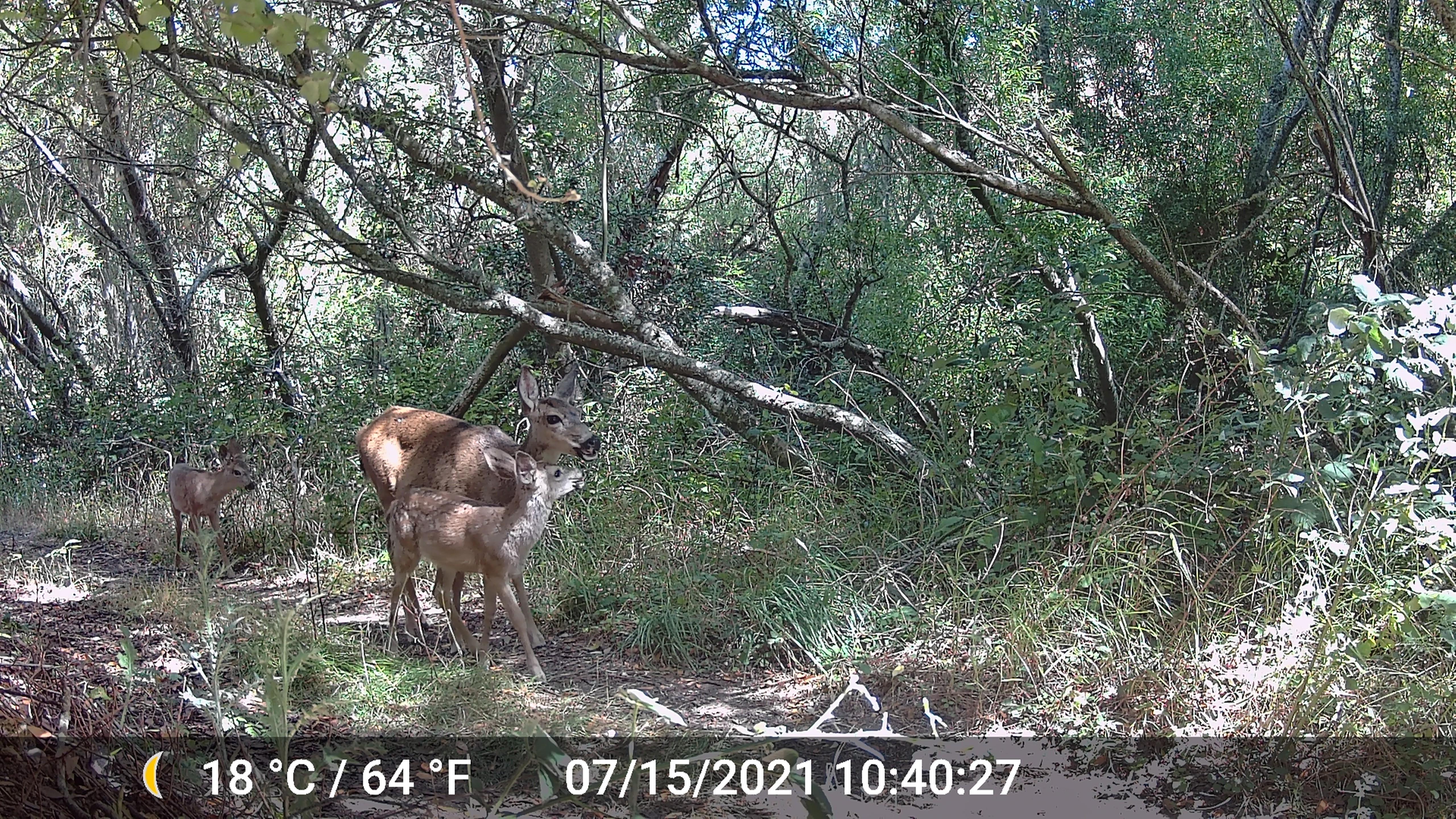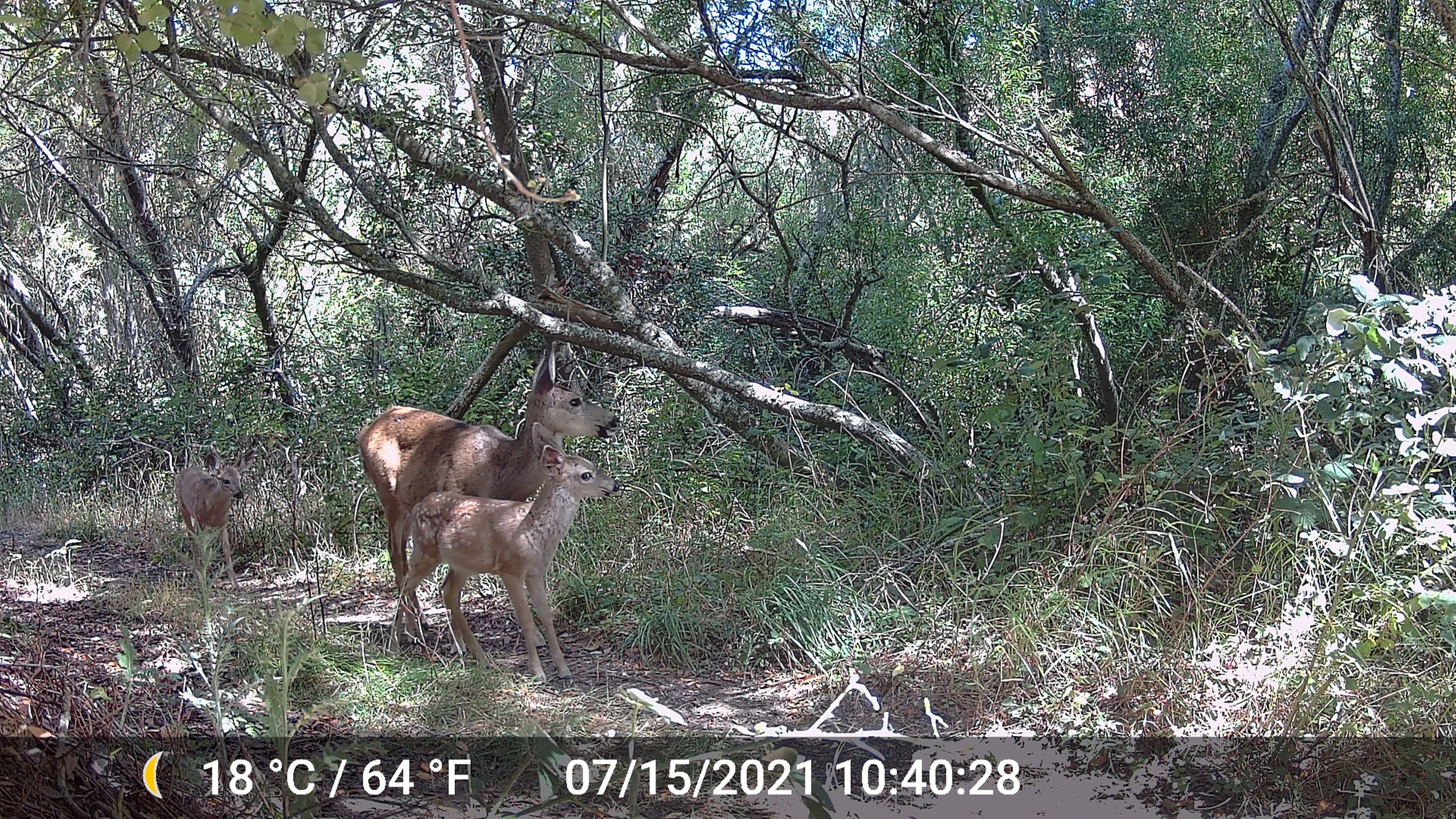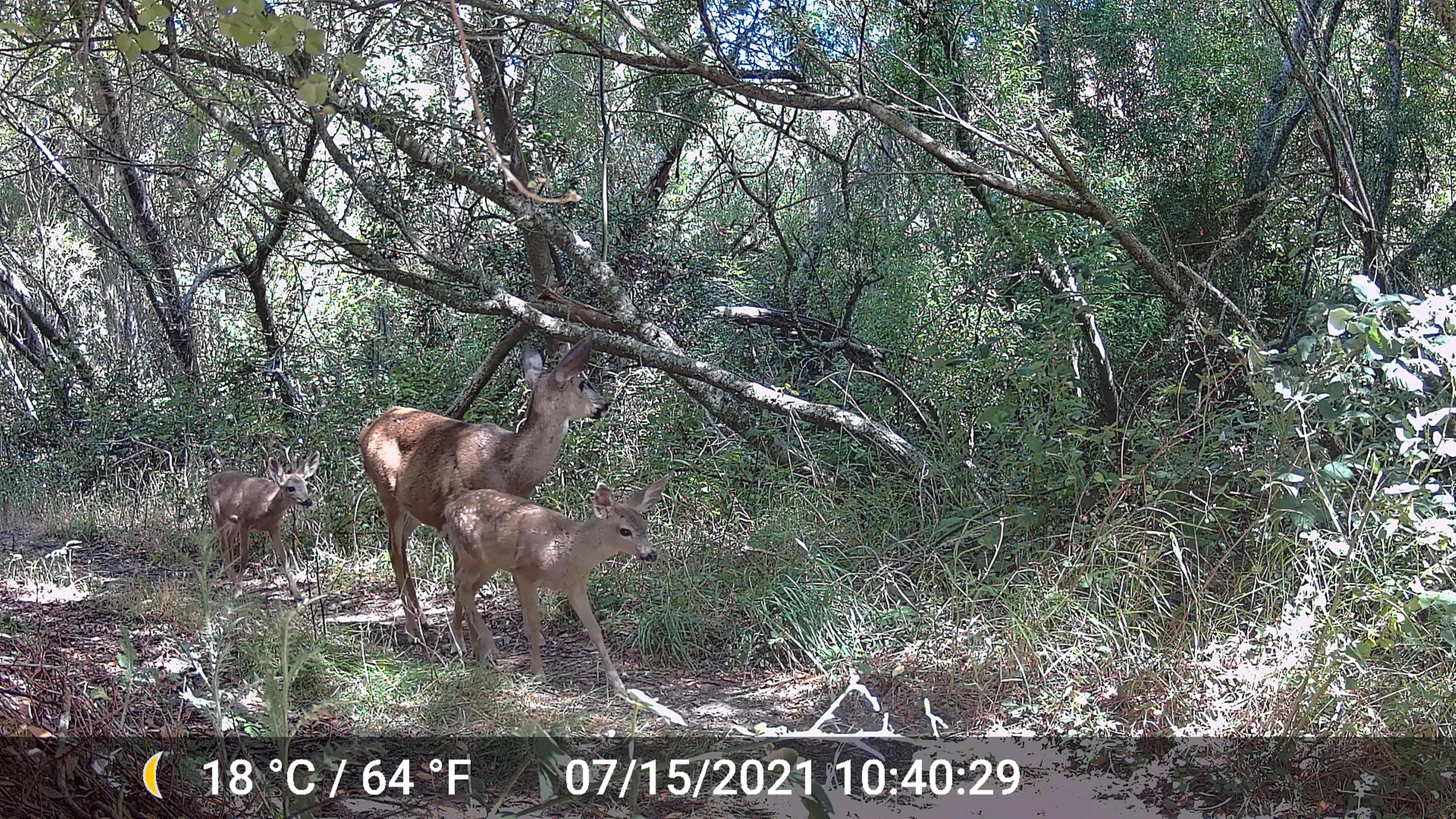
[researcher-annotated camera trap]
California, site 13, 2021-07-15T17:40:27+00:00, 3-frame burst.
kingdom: Animalia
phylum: Chordata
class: Mammalia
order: Artiodactyla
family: Cervidae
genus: Odocoileus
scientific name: Odocoileus hemionus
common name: mule deer